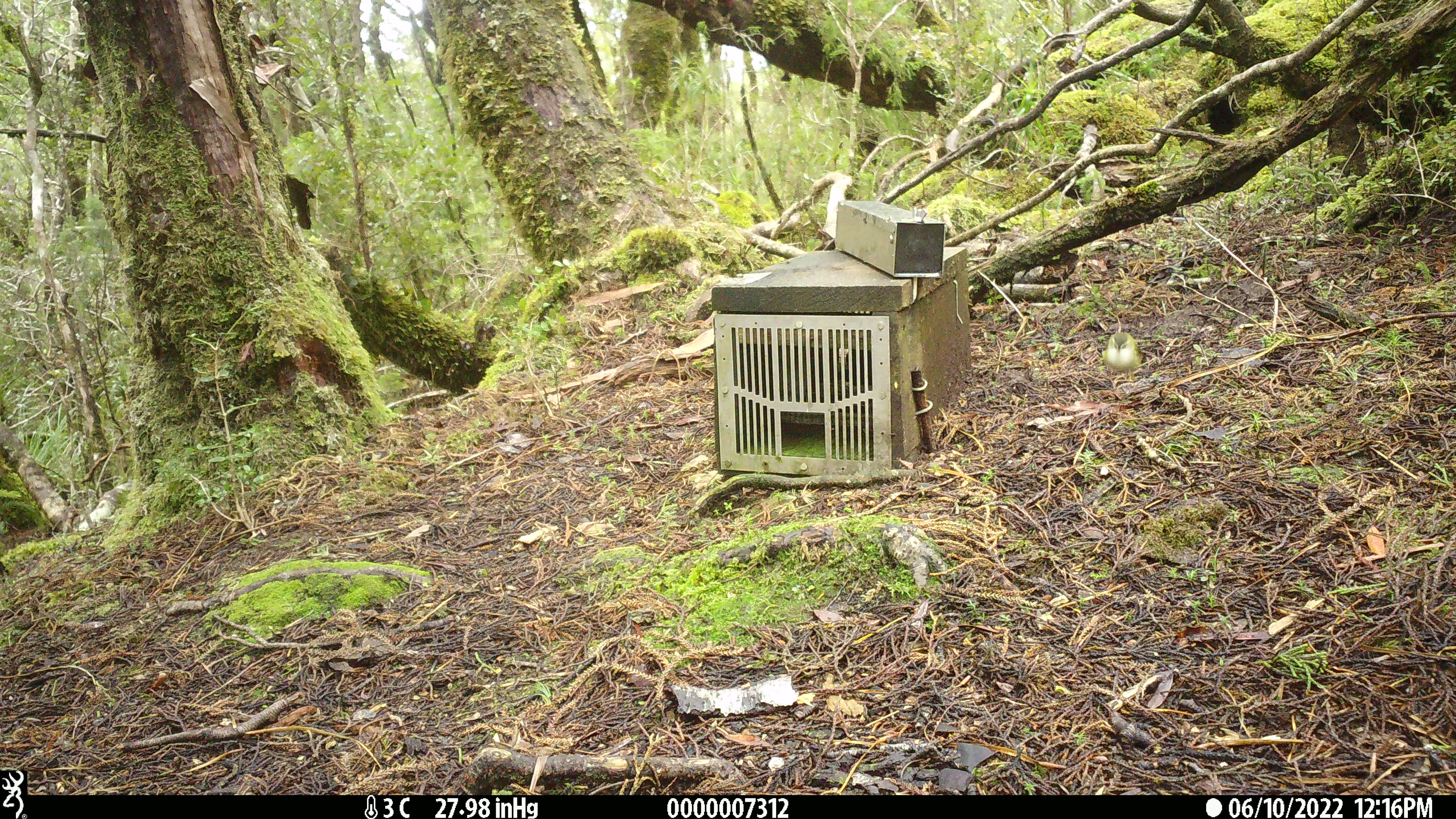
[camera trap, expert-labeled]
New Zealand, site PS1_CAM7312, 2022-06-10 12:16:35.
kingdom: Animalia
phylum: Chordata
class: Aves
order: Passeriformes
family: Acanthisittidae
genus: Acanthisitta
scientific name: Acanthisitta chloris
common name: rifleman